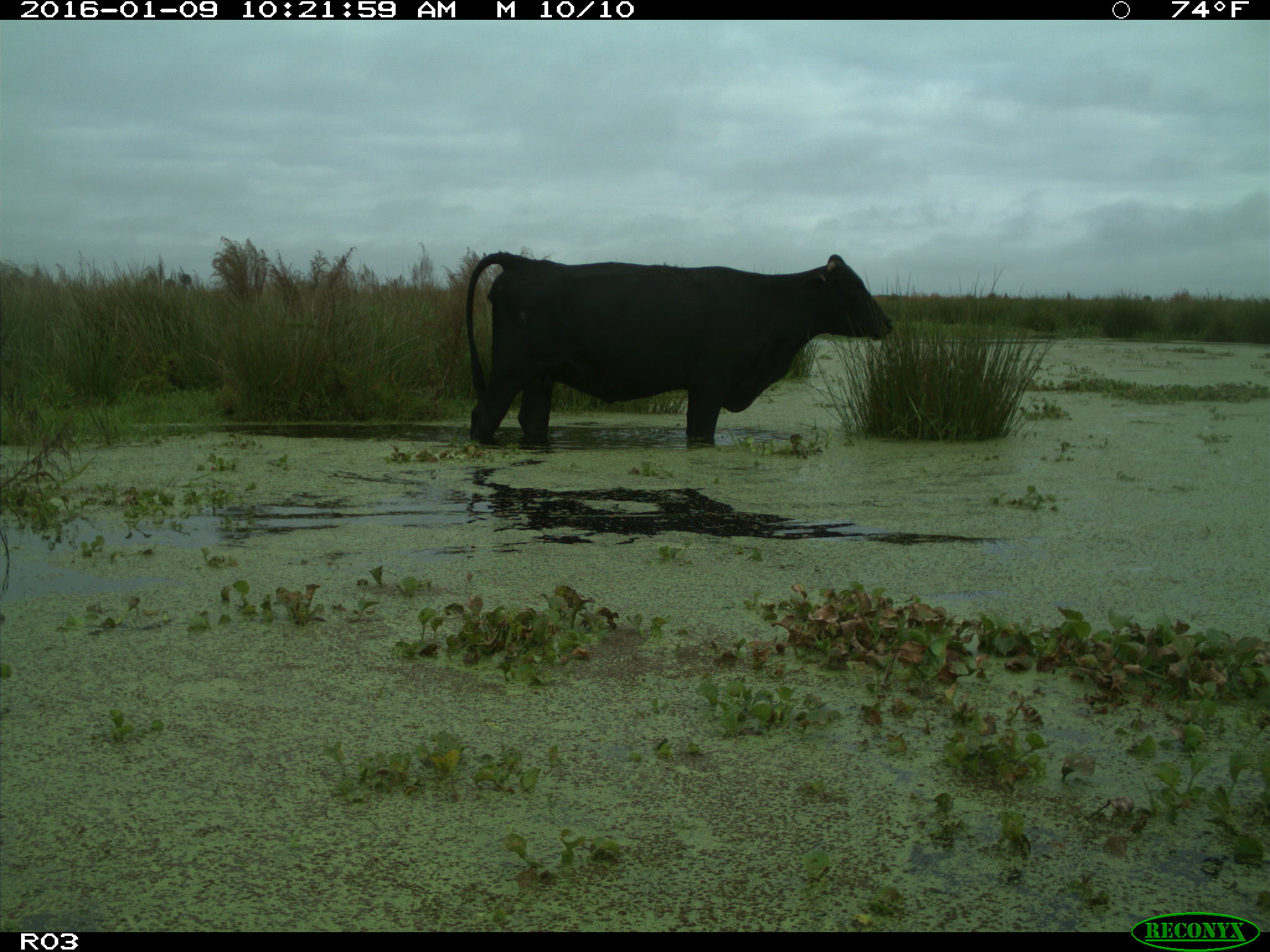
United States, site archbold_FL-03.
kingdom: Animalia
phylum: Chordata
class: Mammalia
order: Artiodactyla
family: Bovidae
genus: Bos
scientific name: Bos taurus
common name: domestic cow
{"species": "Bos taurus (domestic cow)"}